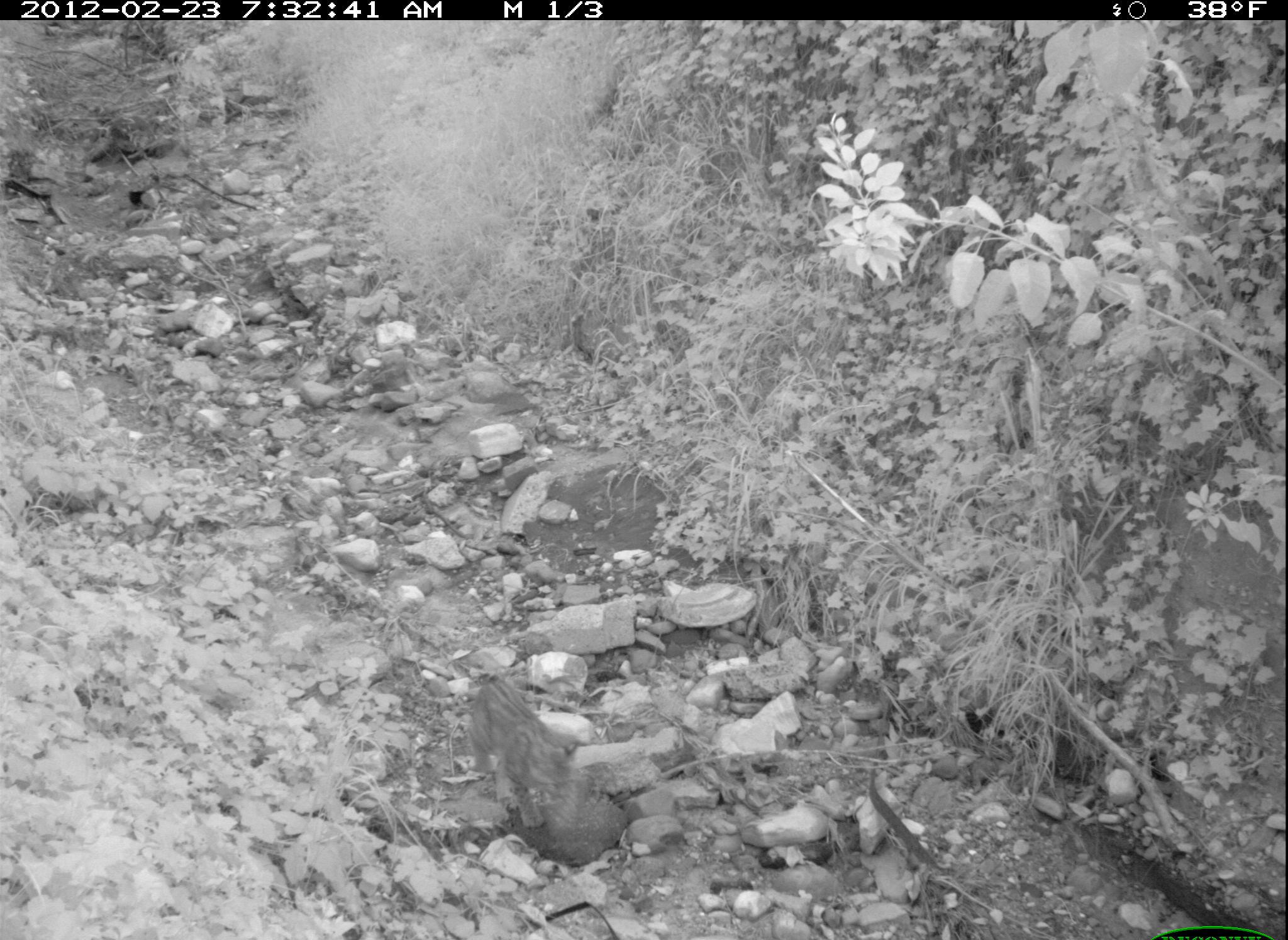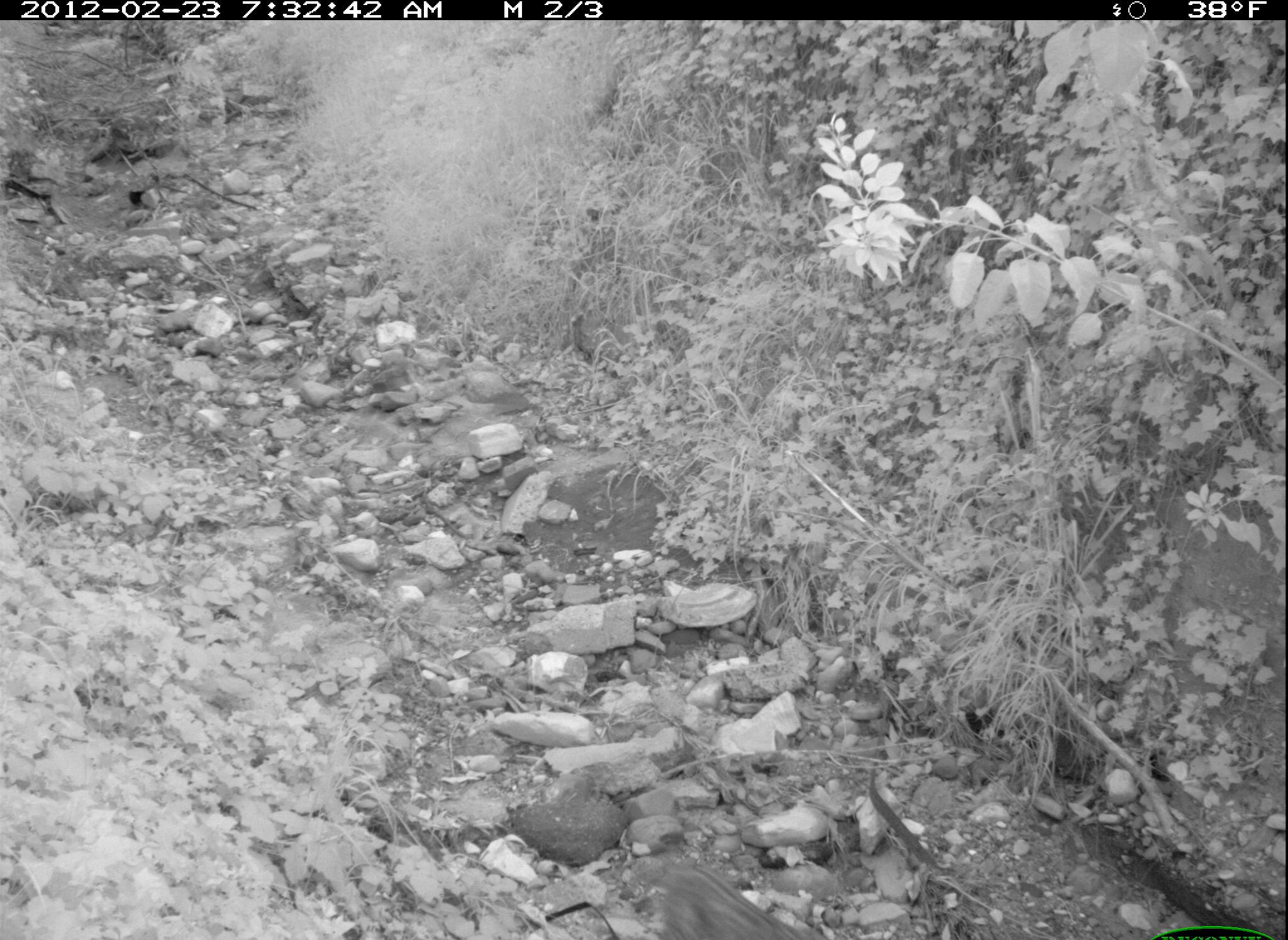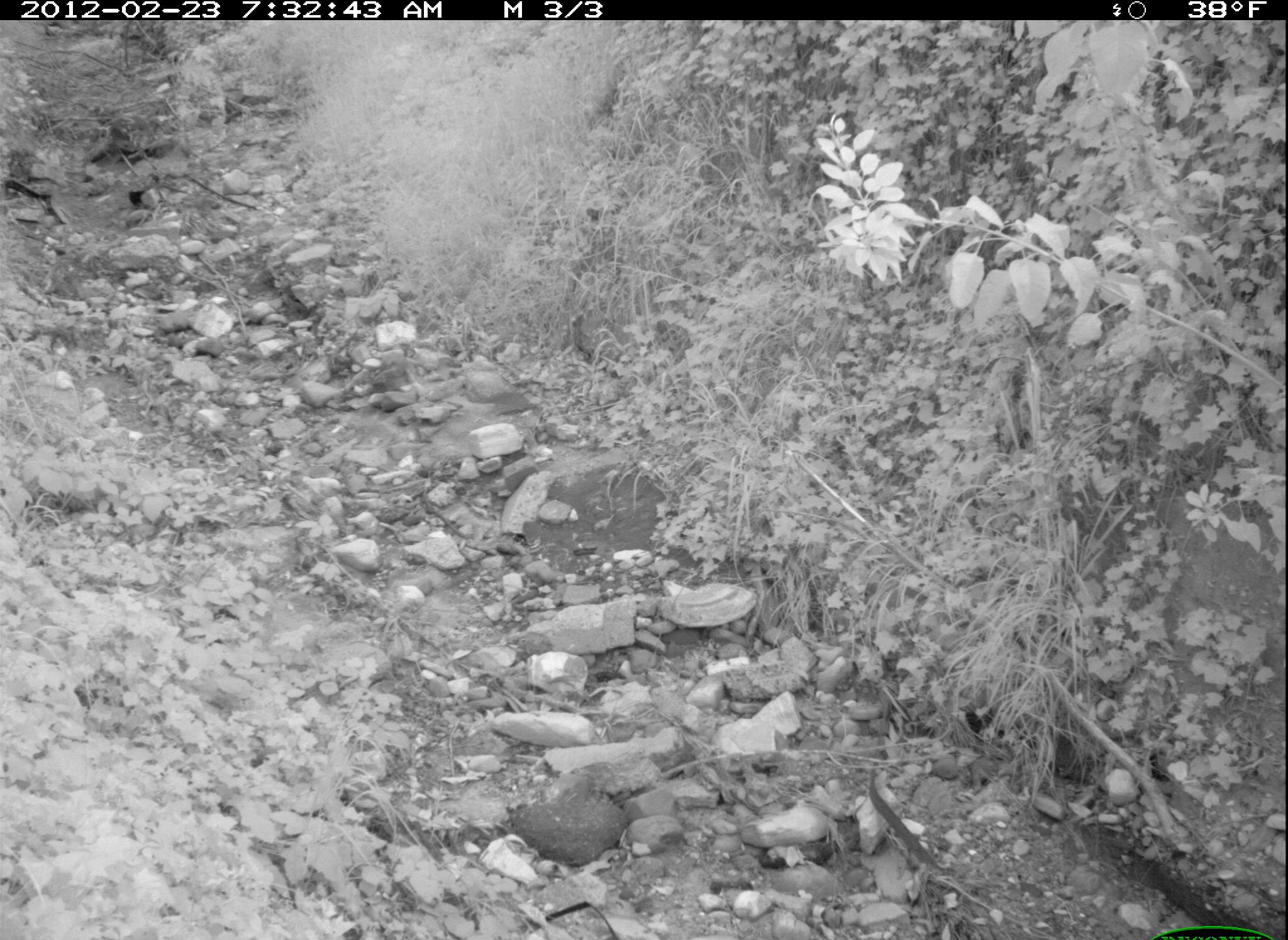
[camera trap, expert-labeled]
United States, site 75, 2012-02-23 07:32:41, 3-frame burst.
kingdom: Animalia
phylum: Chordata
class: Mammalia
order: Carnivora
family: Felidae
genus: Lynx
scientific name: Lynx rufus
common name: bobcat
Bobcat (Lynx rufus).